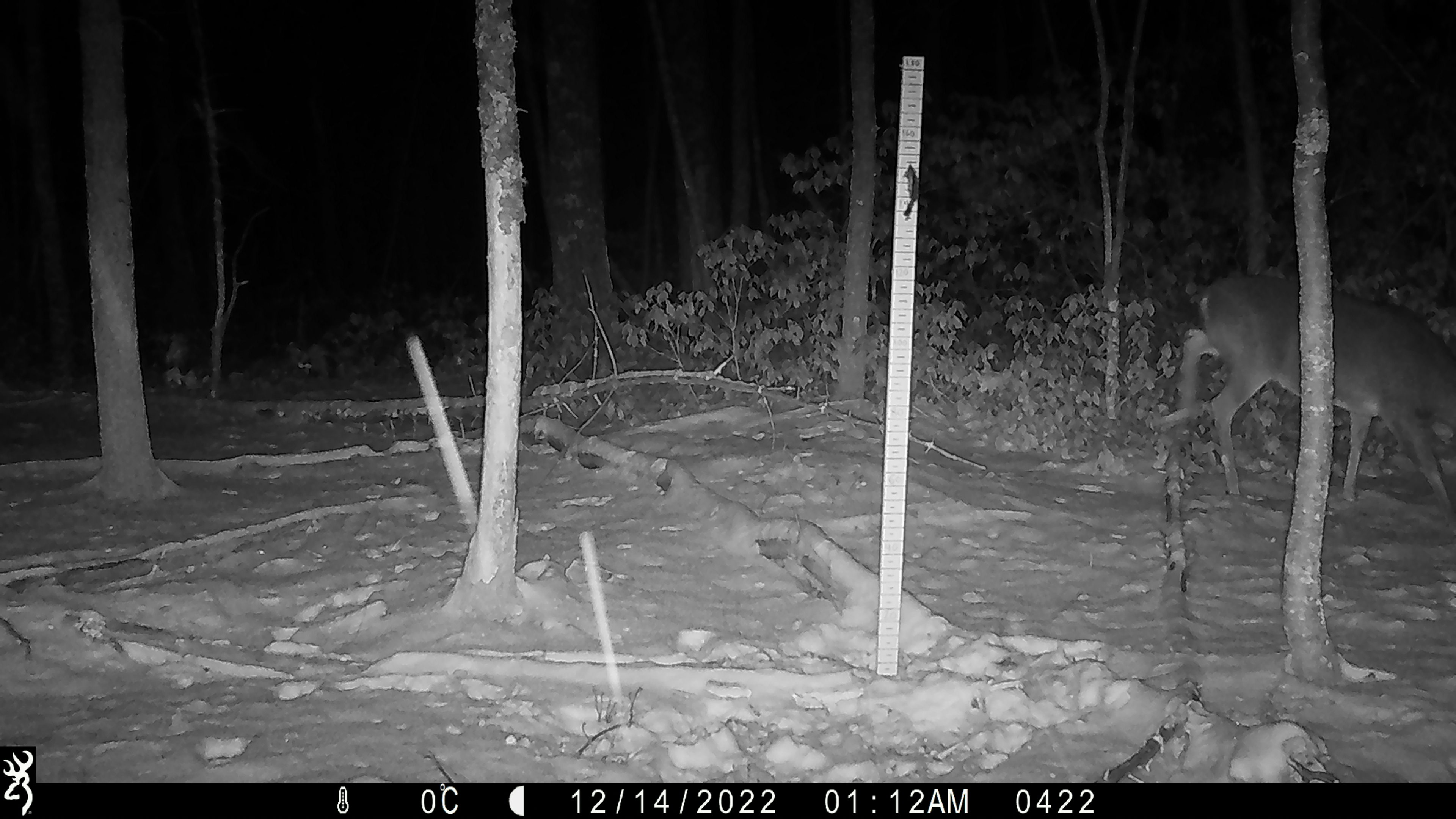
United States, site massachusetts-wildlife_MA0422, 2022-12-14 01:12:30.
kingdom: Animalia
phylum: Chordata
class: Mammalia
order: Artiodactyla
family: Cervidae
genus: Odocoileus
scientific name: Odocoileus virginianus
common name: white-tailed deer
White-tailed deer (Odocoileus virginianus).